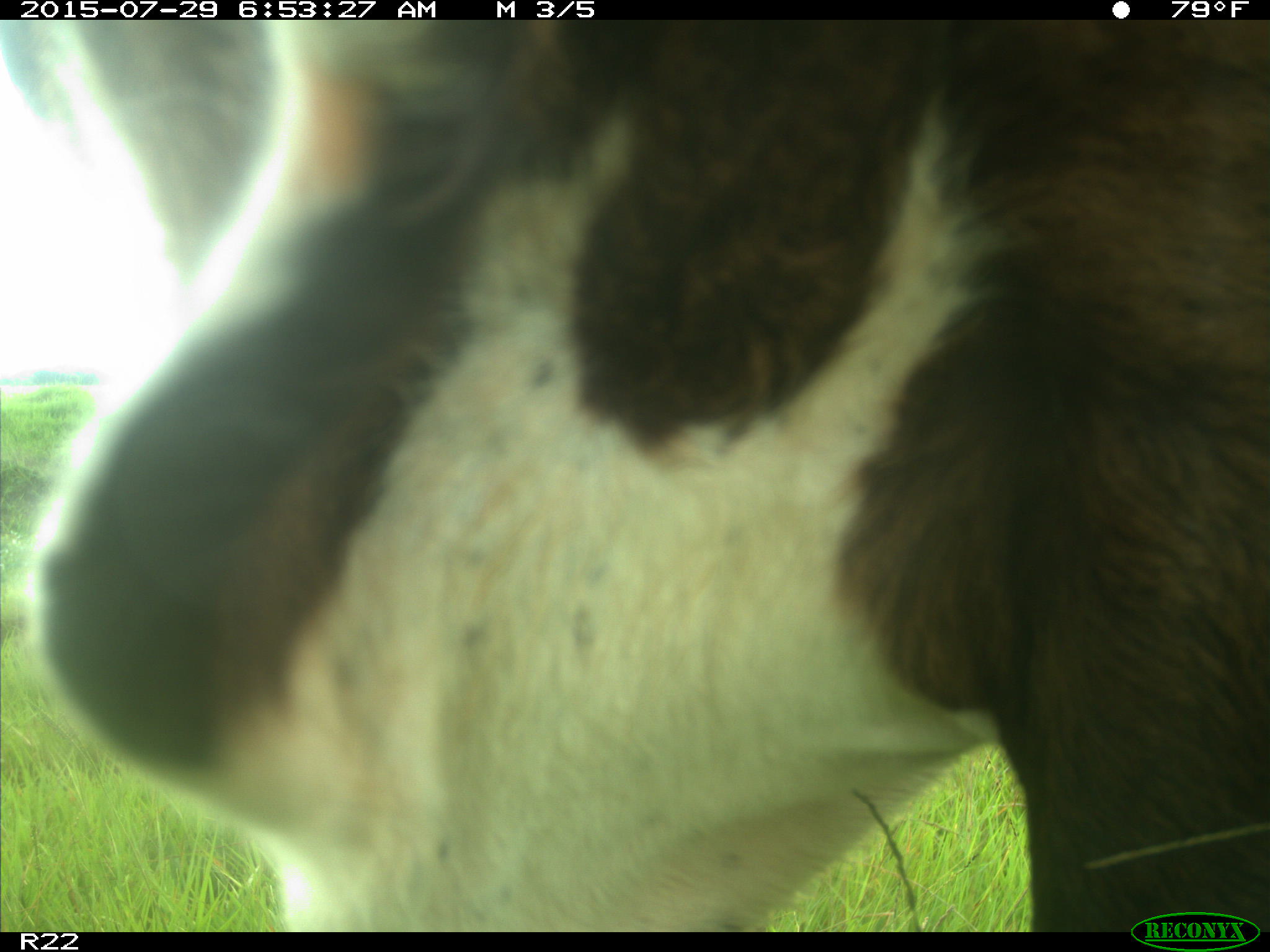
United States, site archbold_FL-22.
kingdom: Animalia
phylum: Chordata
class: Mammalia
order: Artiodactyla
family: Bovidae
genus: Bos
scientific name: Bos taurus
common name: domestic cow